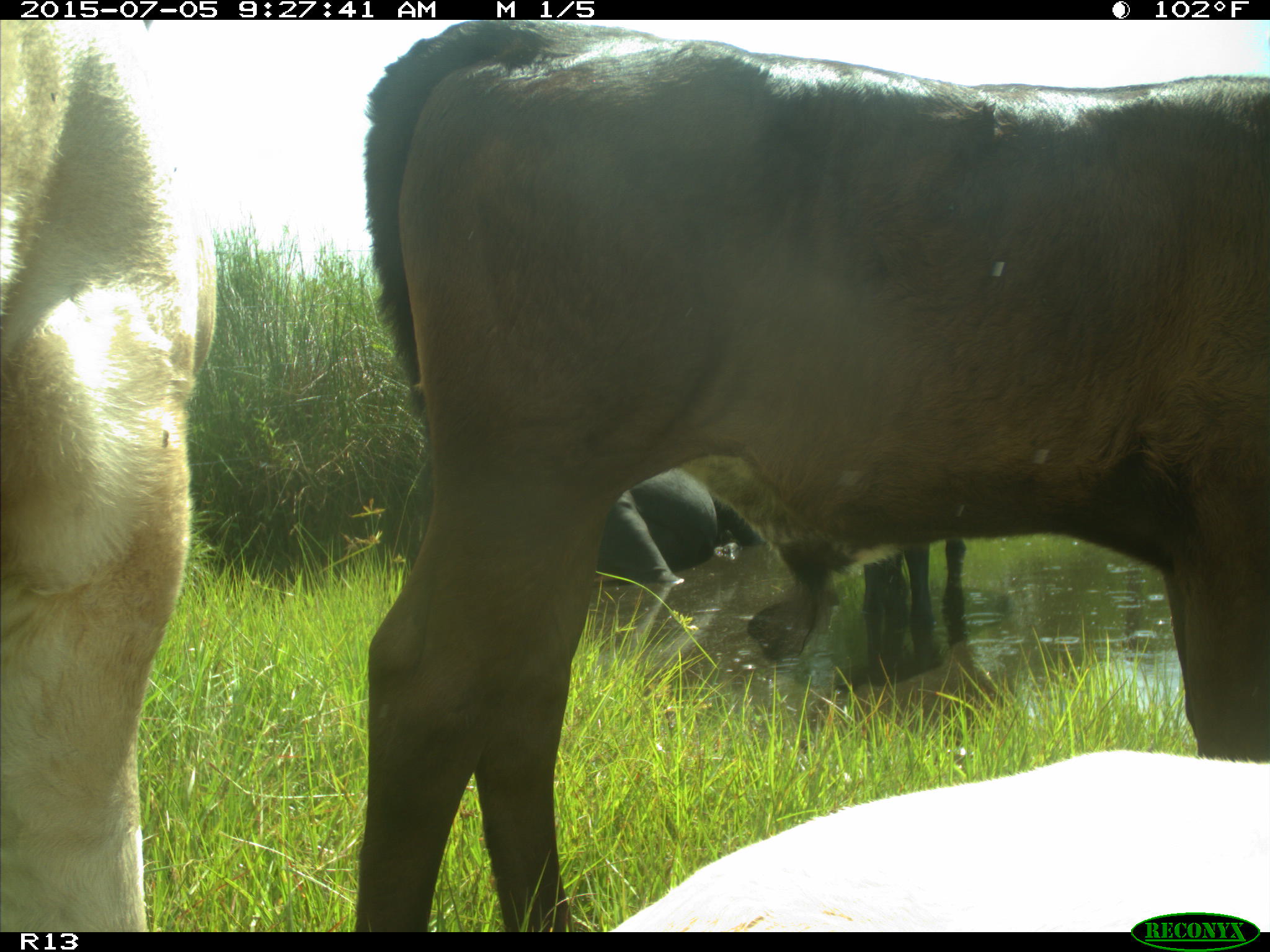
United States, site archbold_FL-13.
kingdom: Animalia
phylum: Chordata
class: Mammalia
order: Artiodactyla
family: Bovidae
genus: Bos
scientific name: Bos taurus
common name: domestic cow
Bos taurus (domestic cow).